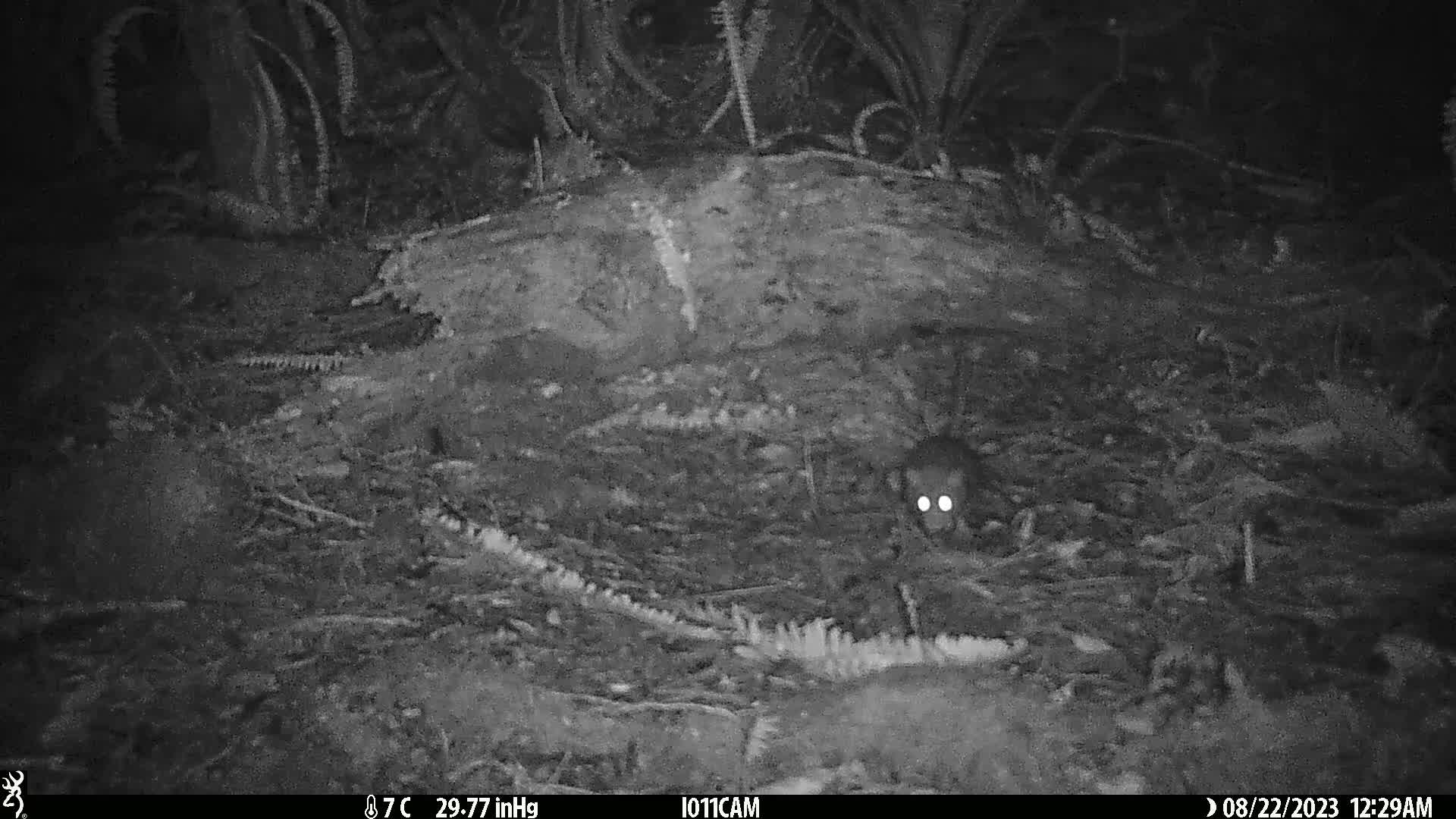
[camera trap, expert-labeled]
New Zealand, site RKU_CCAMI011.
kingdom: Animalia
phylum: Chordata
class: Mammalia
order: Rodentia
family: Muridae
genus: Rattus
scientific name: Rattus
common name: rat